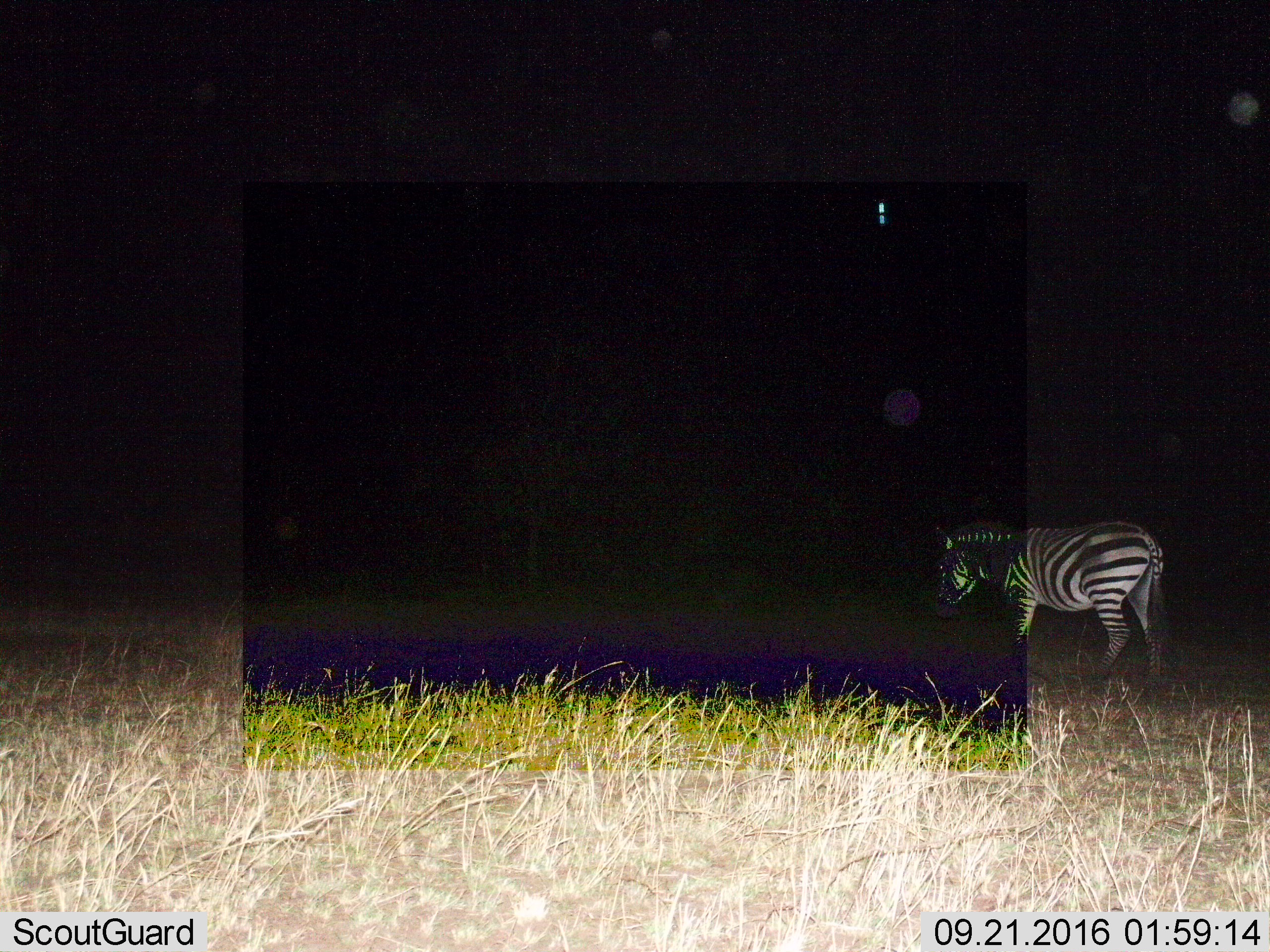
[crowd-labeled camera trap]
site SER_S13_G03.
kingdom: Animalia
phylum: Chordata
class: Mammalia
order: Perissodactyla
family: Equidae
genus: Equus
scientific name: Equus quagga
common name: plains zebra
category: zebraplains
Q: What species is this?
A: Zebraplains (plains zebra) (Equus quagga).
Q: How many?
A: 1.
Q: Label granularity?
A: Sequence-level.